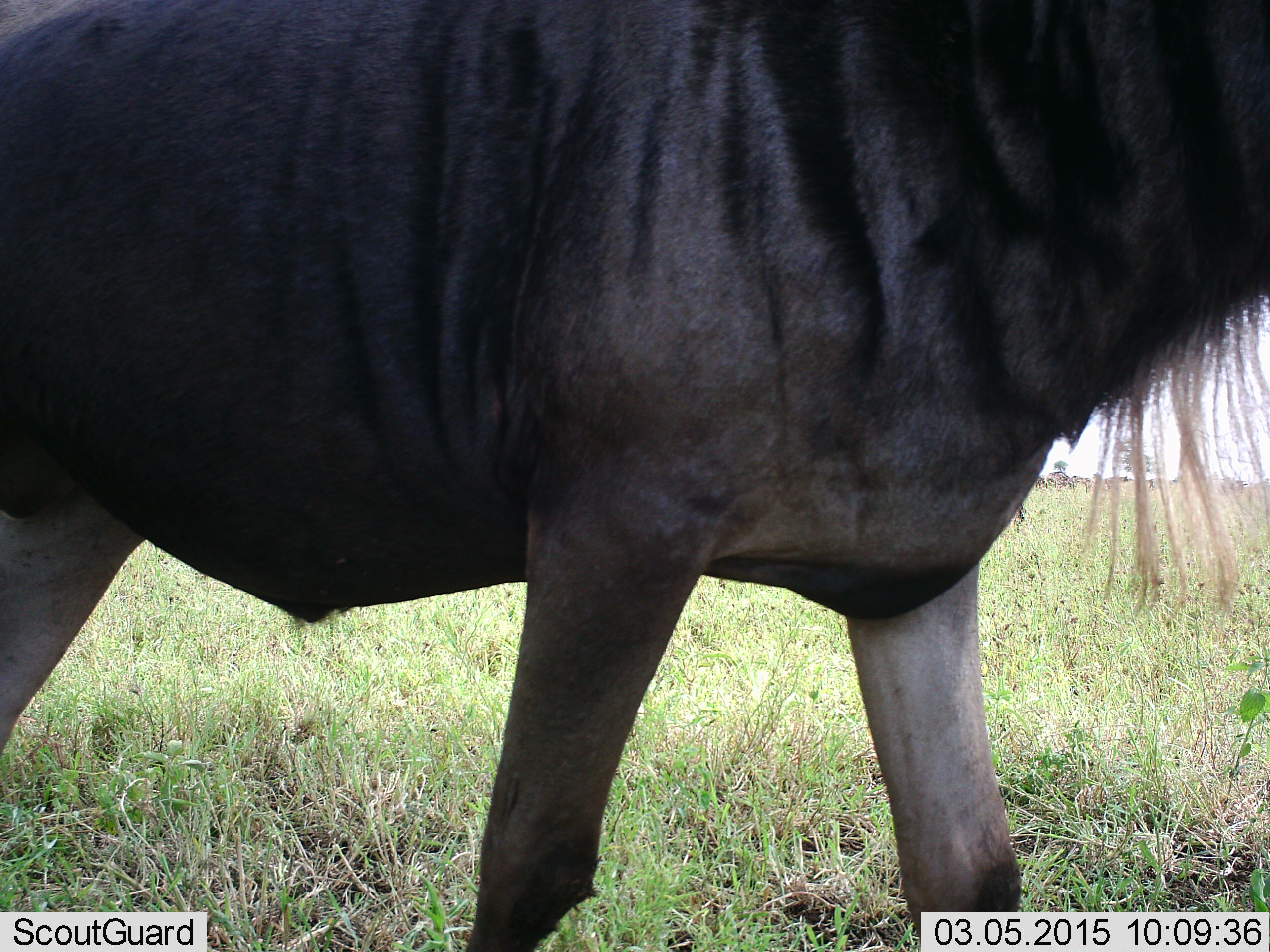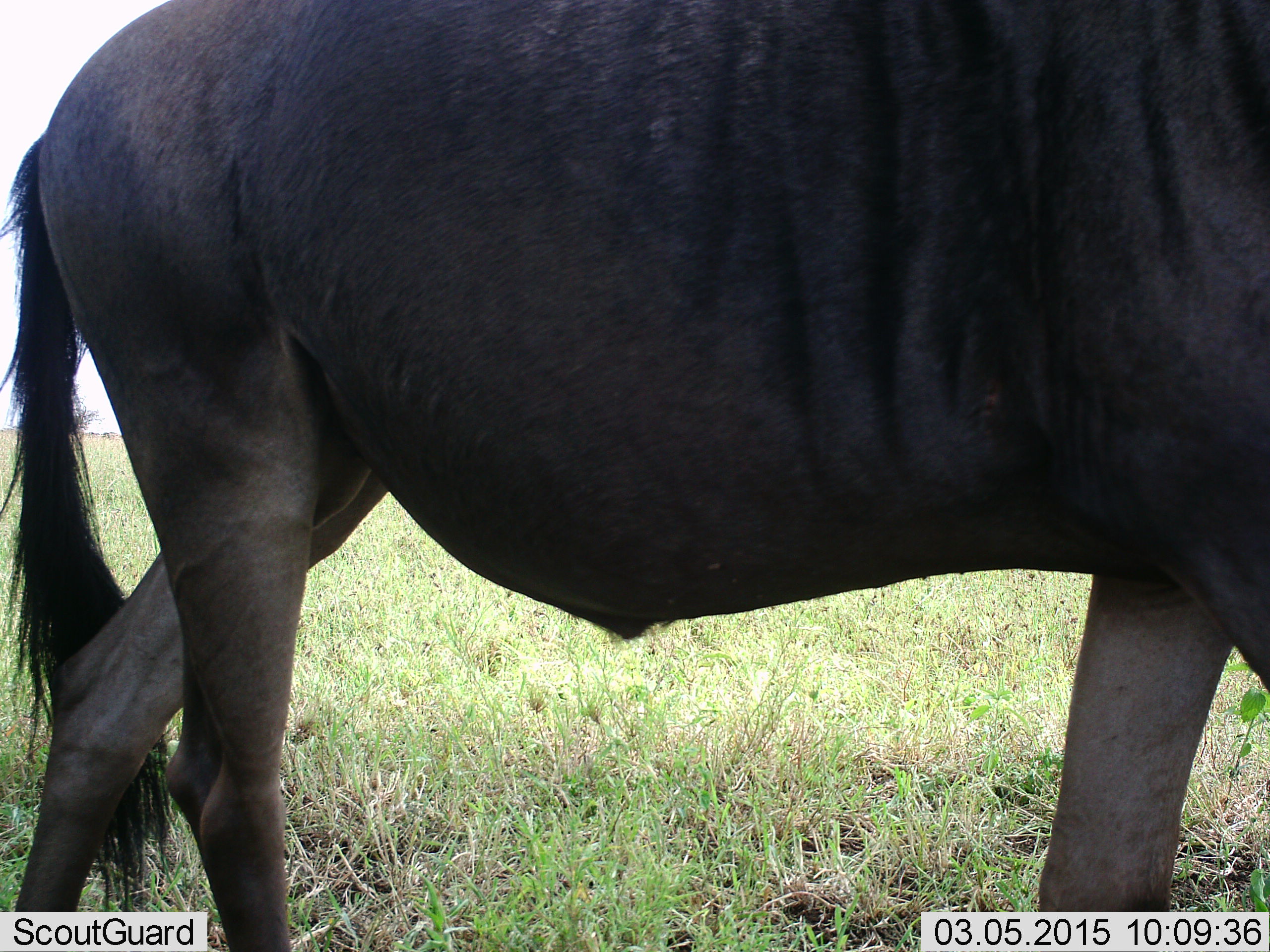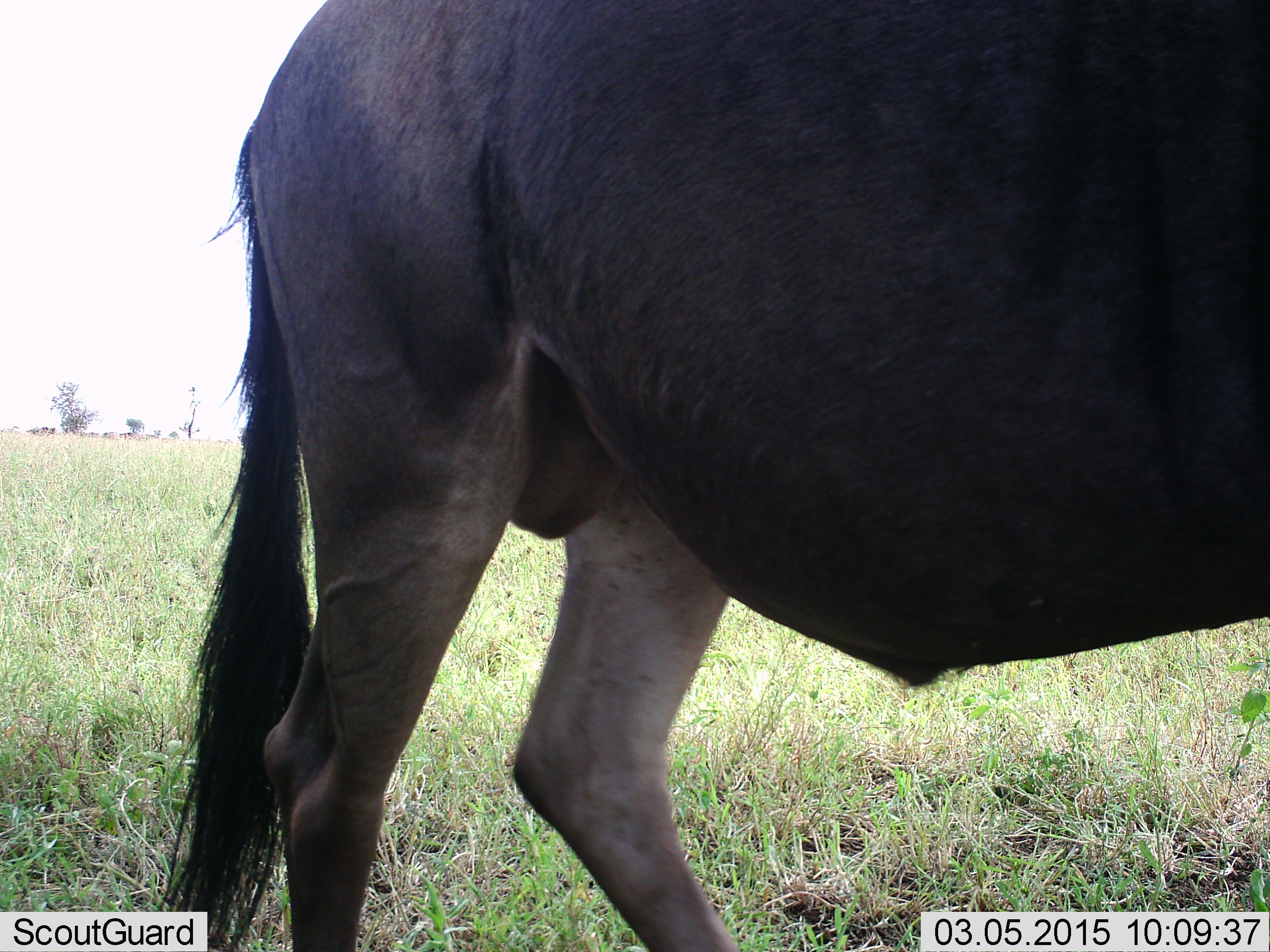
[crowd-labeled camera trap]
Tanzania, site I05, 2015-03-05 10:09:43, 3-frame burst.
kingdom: Animalia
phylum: Chordata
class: Mammalia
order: Artiodactyla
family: Bovidae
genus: Connochaetes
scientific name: Connochaetes taurinus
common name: blue wildebeest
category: wildebeest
Wildebeest (blue wildebeest) (Connochaetes taurinus), count 1. Behavior (volunteer vote fractions): standing 20%, resting 0%, moving 80%, interacting 0%. Young present (vote fraction): 0%. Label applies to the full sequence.